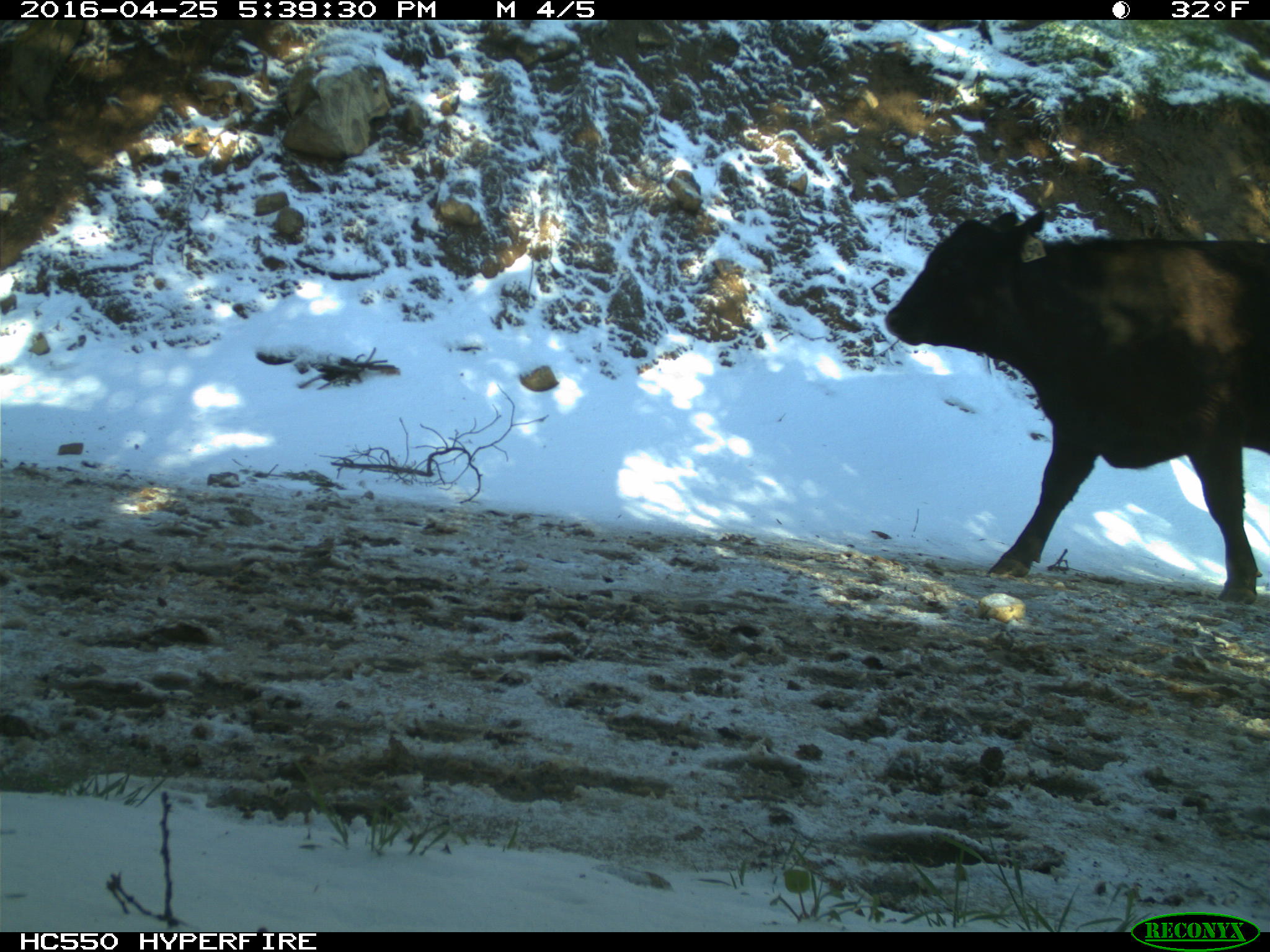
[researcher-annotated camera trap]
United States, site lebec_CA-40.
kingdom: Animalia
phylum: Chordata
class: Mammalia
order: Artiodactyla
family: Bovidae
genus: Bos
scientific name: Bos taurus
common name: domestic cow